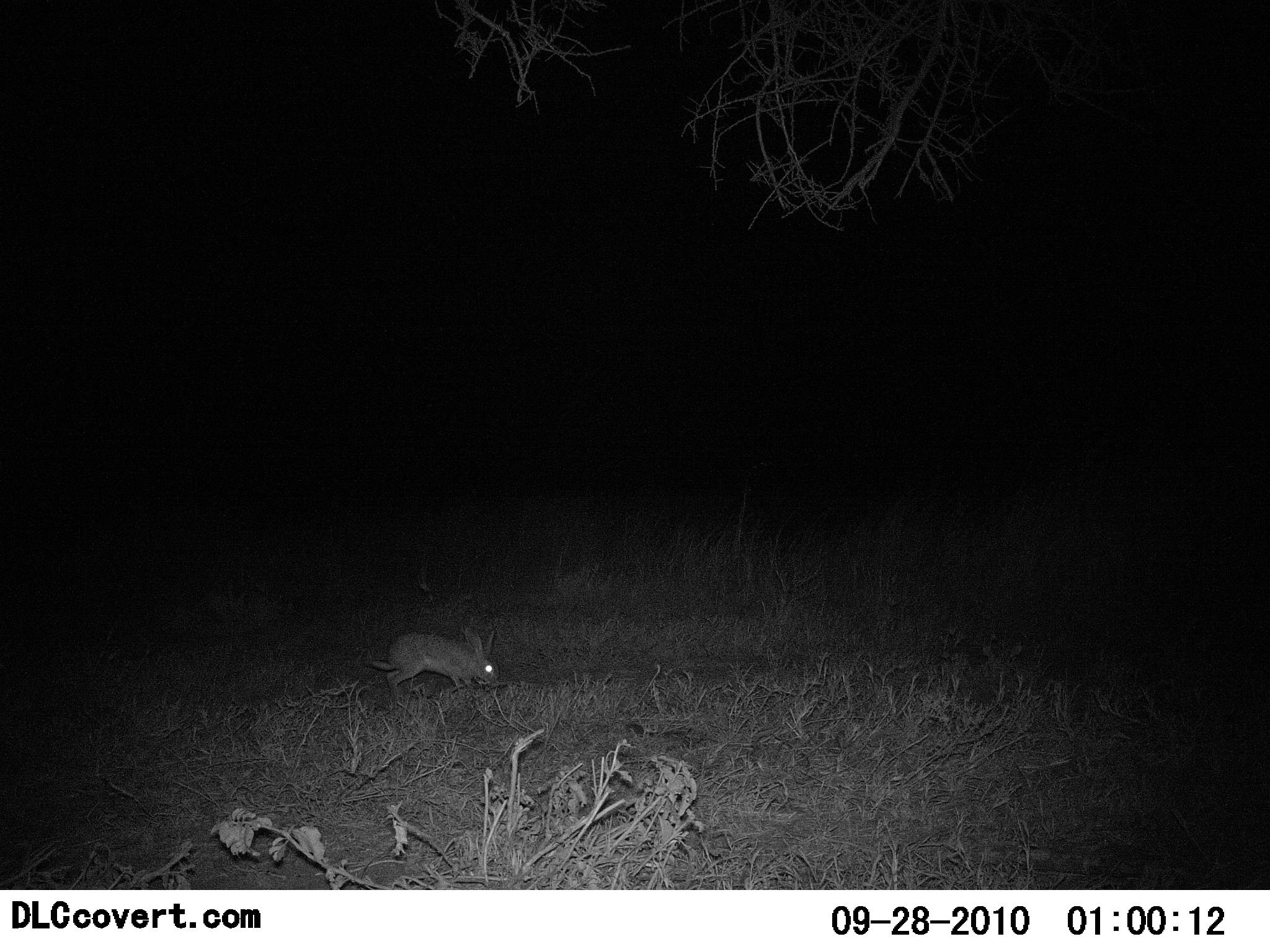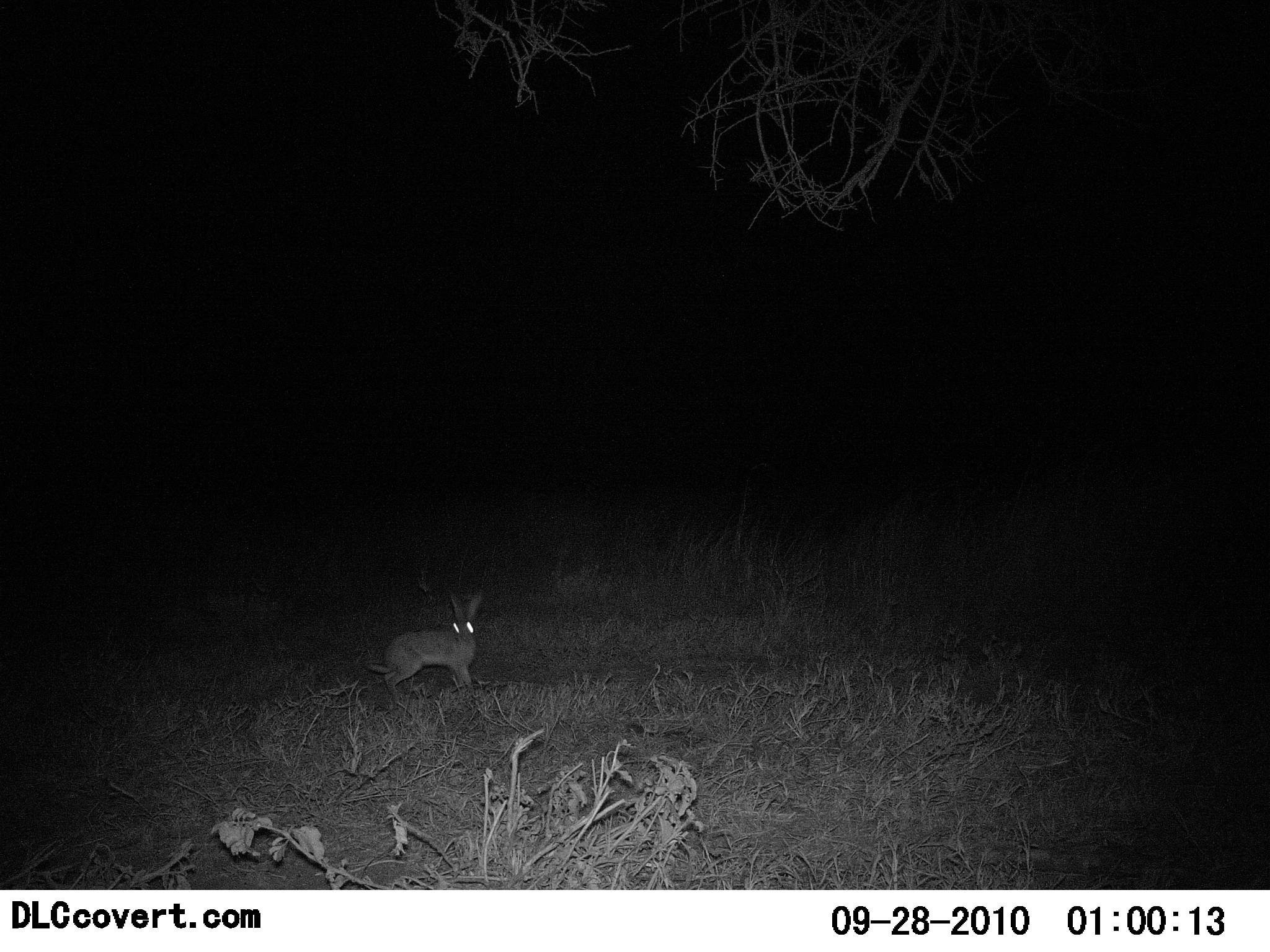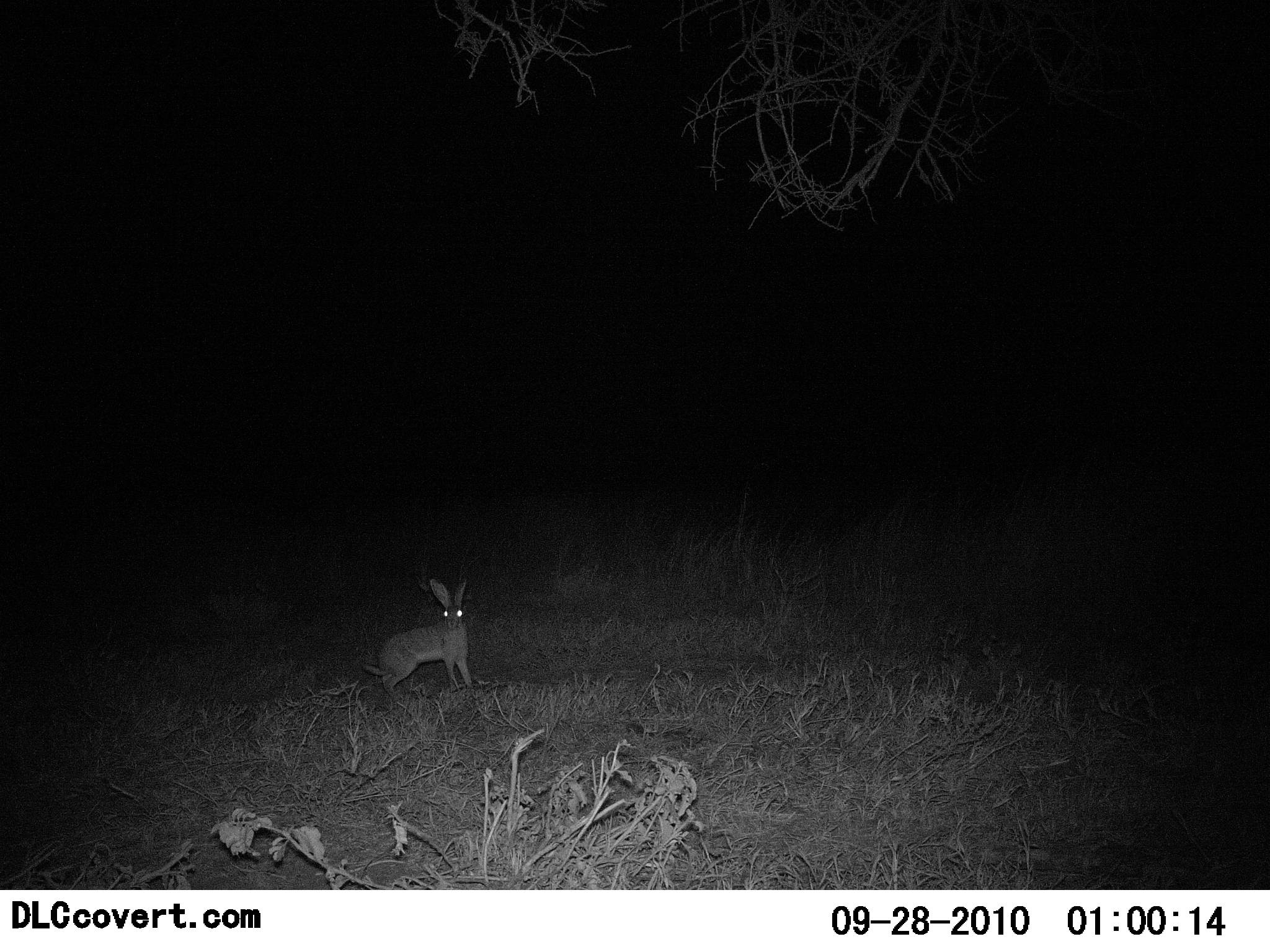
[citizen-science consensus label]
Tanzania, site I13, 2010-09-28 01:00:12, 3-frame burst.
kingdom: Animalia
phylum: Chordata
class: Mammalia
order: Lagomorpha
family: Leporidae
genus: Lepus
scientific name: Lepus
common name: hare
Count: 1.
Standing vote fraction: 62%.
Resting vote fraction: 0%.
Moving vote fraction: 19%.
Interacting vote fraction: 0%.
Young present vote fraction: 0%.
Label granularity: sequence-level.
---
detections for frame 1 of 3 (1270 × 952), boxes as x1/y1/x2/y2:
animal: 360/624/503/711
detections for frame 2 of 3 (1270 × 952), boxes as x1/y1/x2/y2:
animal: 361/583/489/704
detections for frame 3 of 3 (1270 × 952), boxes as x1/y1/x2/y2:
animal: 358/573/475/703